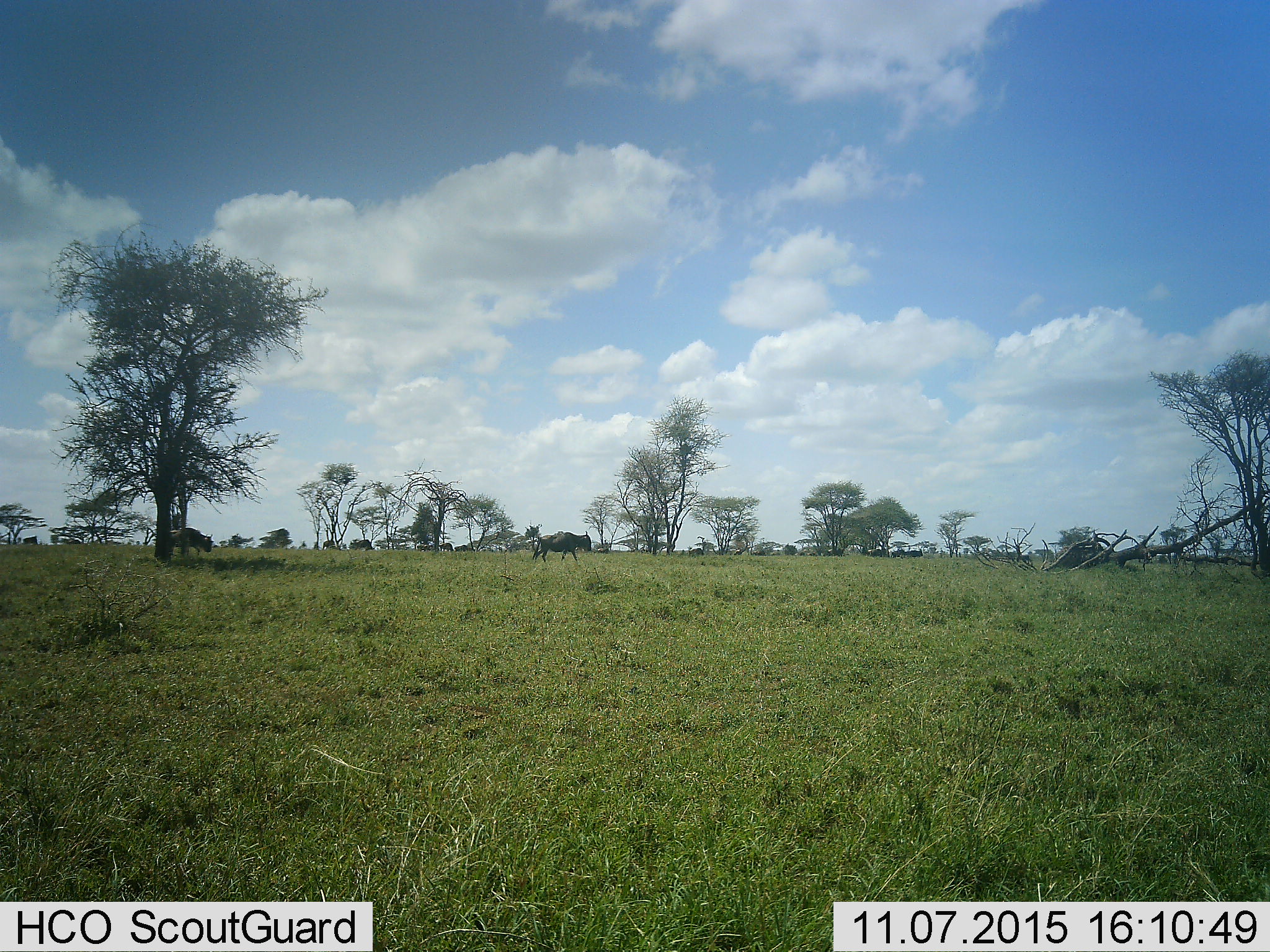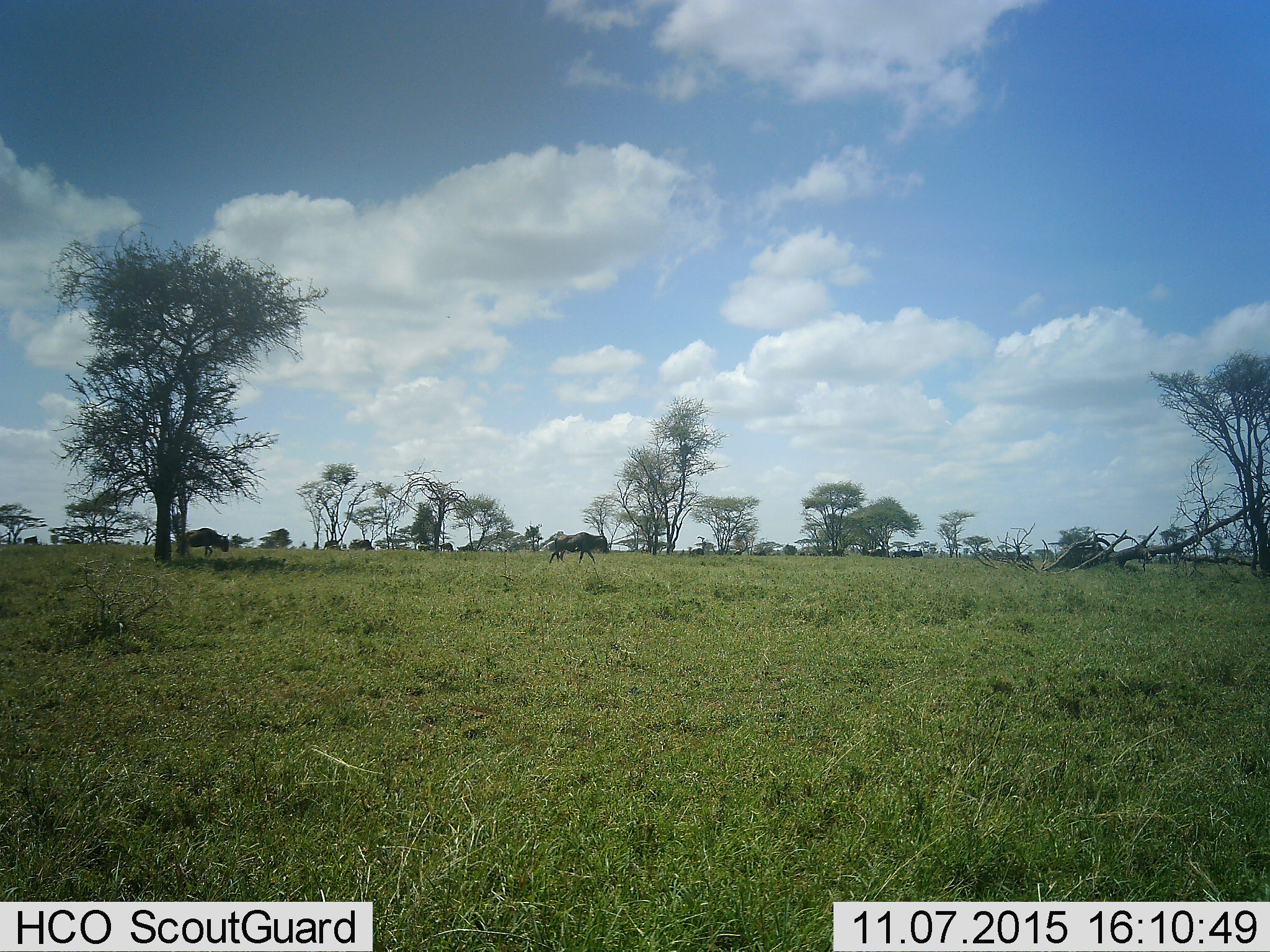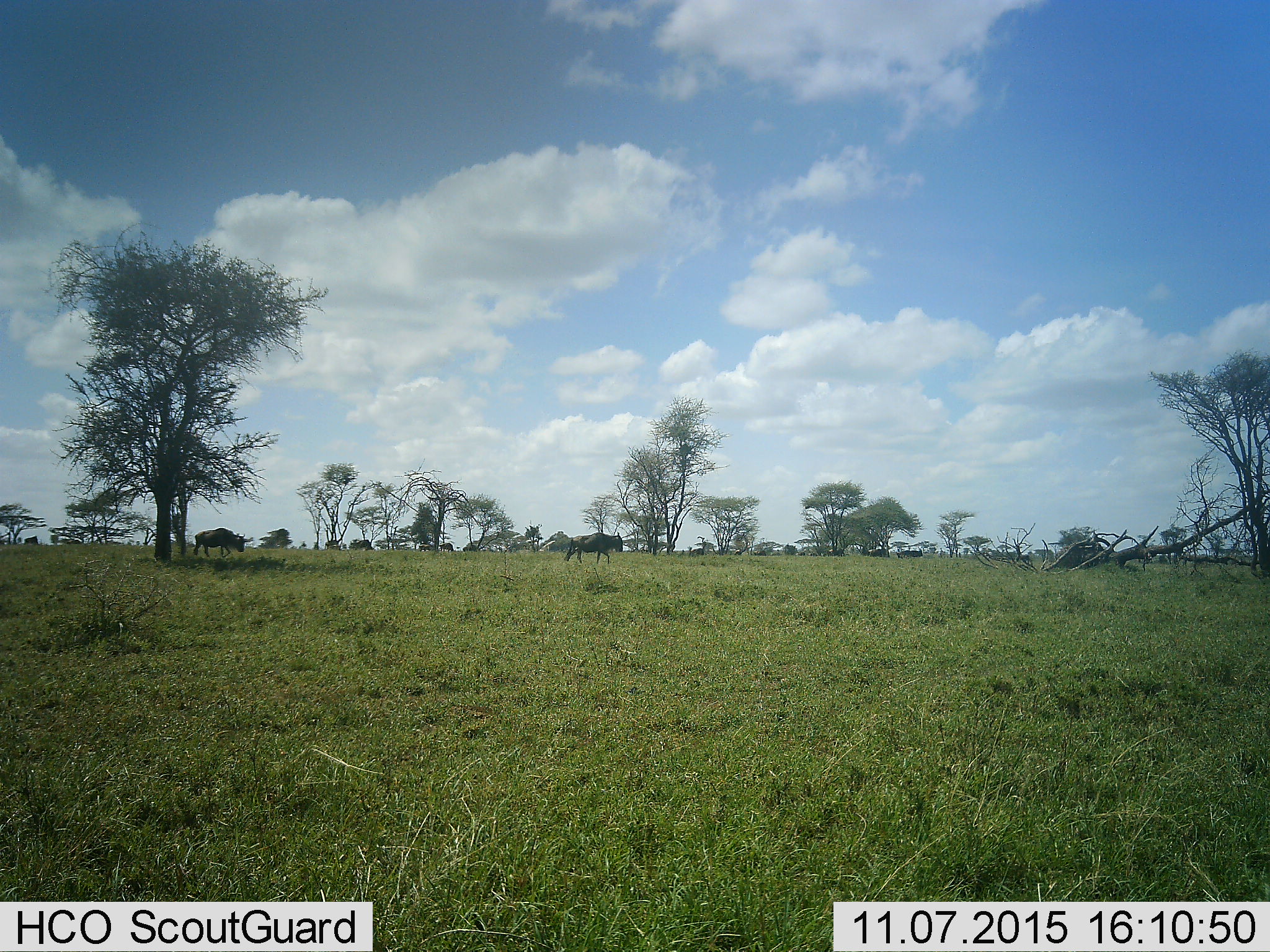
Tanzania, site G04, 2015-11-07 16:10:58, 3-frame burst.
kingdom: Animalia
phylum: Chordata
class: Mammalia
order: Artiodactyla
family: Bovidae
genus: Connochaetes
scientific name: Connochaetes taurinus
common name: blue wildebeest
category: wildebeest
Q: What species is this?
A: Wildebeest (blue wildebeest) (Connochaetes taurinus).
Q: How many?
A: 8.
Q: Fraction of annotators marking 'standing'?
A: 41%.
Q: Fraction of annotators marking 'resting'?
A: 6%.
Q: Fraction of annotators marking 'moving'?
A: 94%.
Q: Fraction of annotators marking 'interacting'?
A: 0%.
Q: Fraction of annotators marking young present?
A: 6%.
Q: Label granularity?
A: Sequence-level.